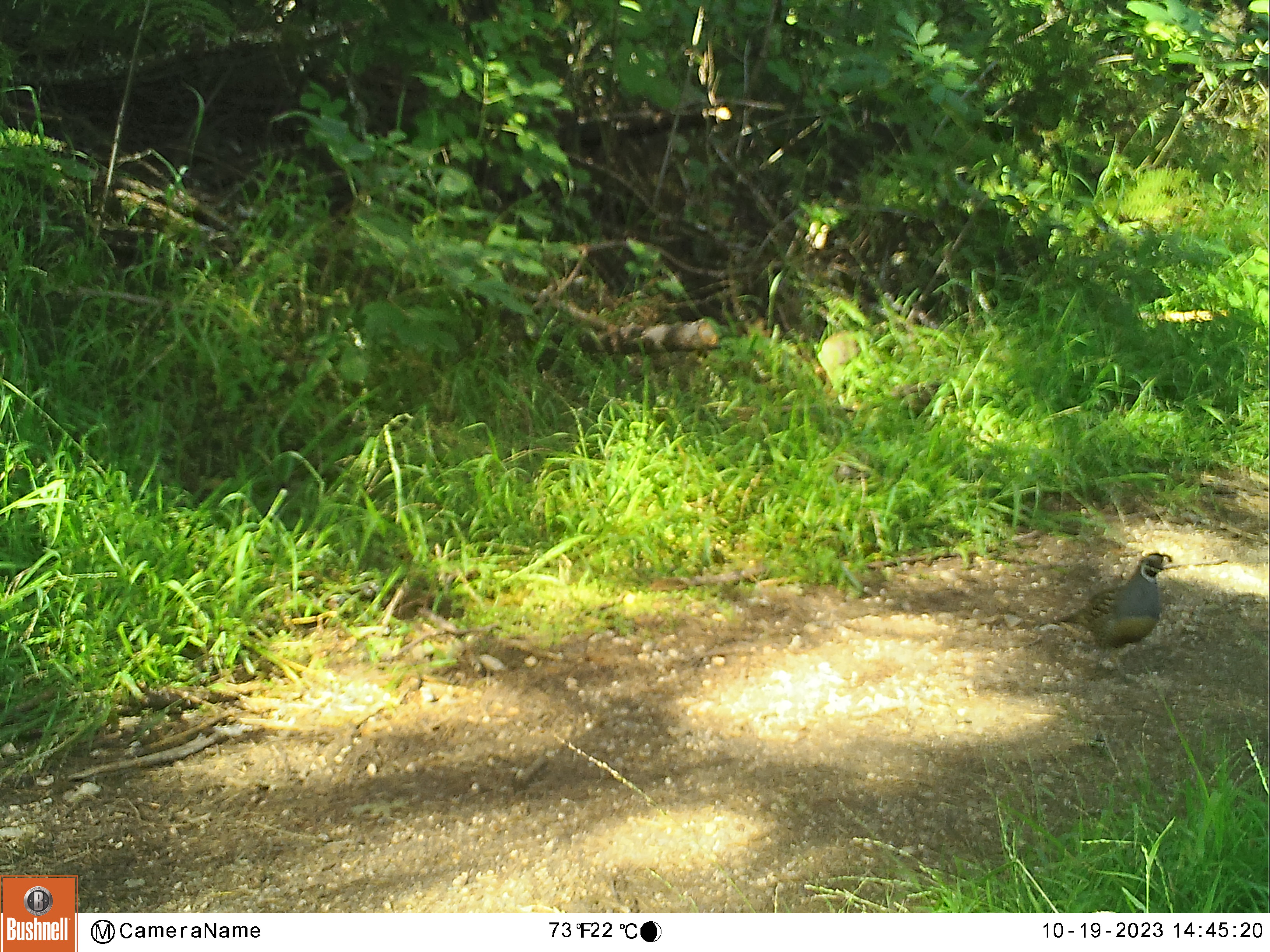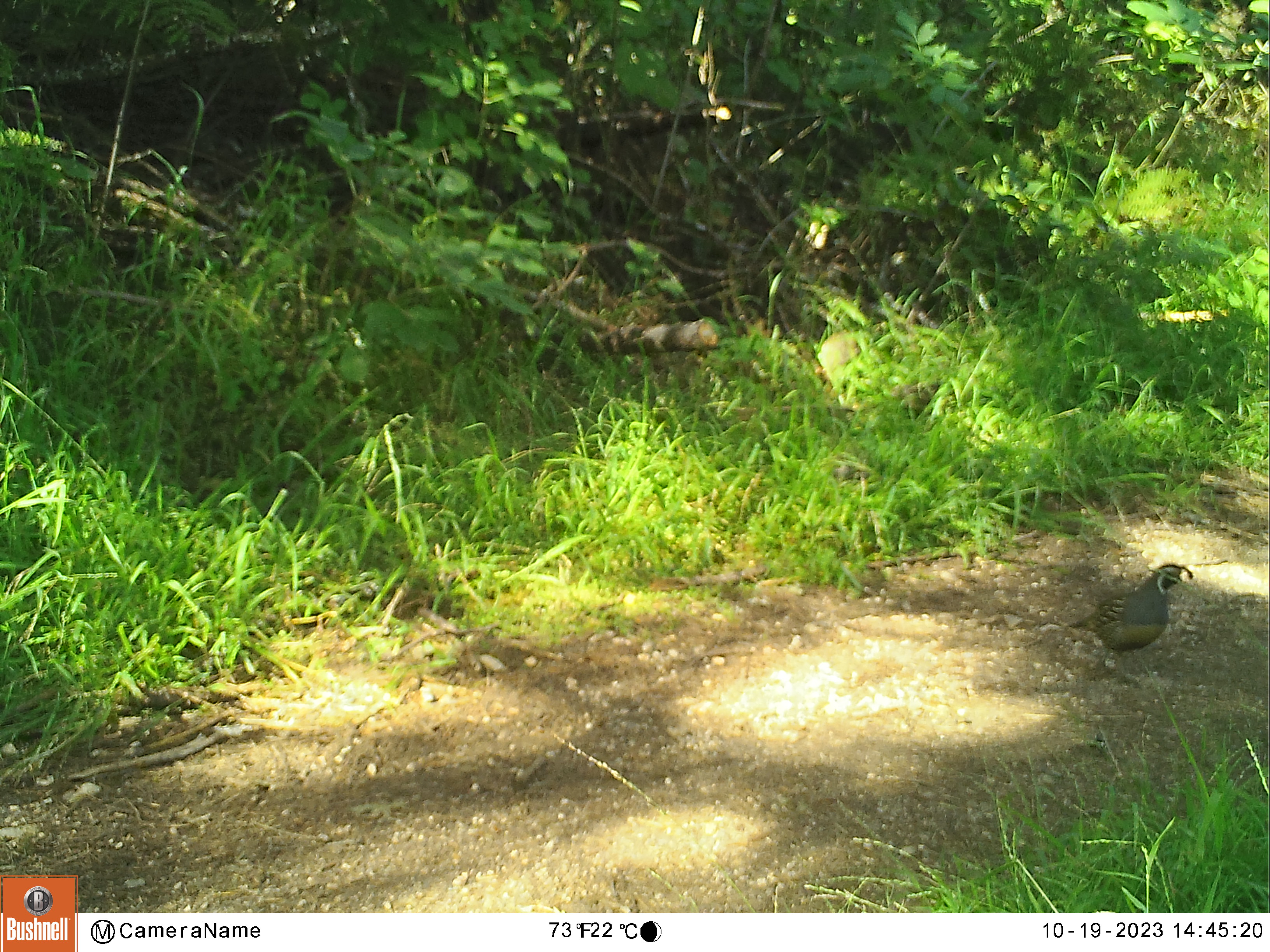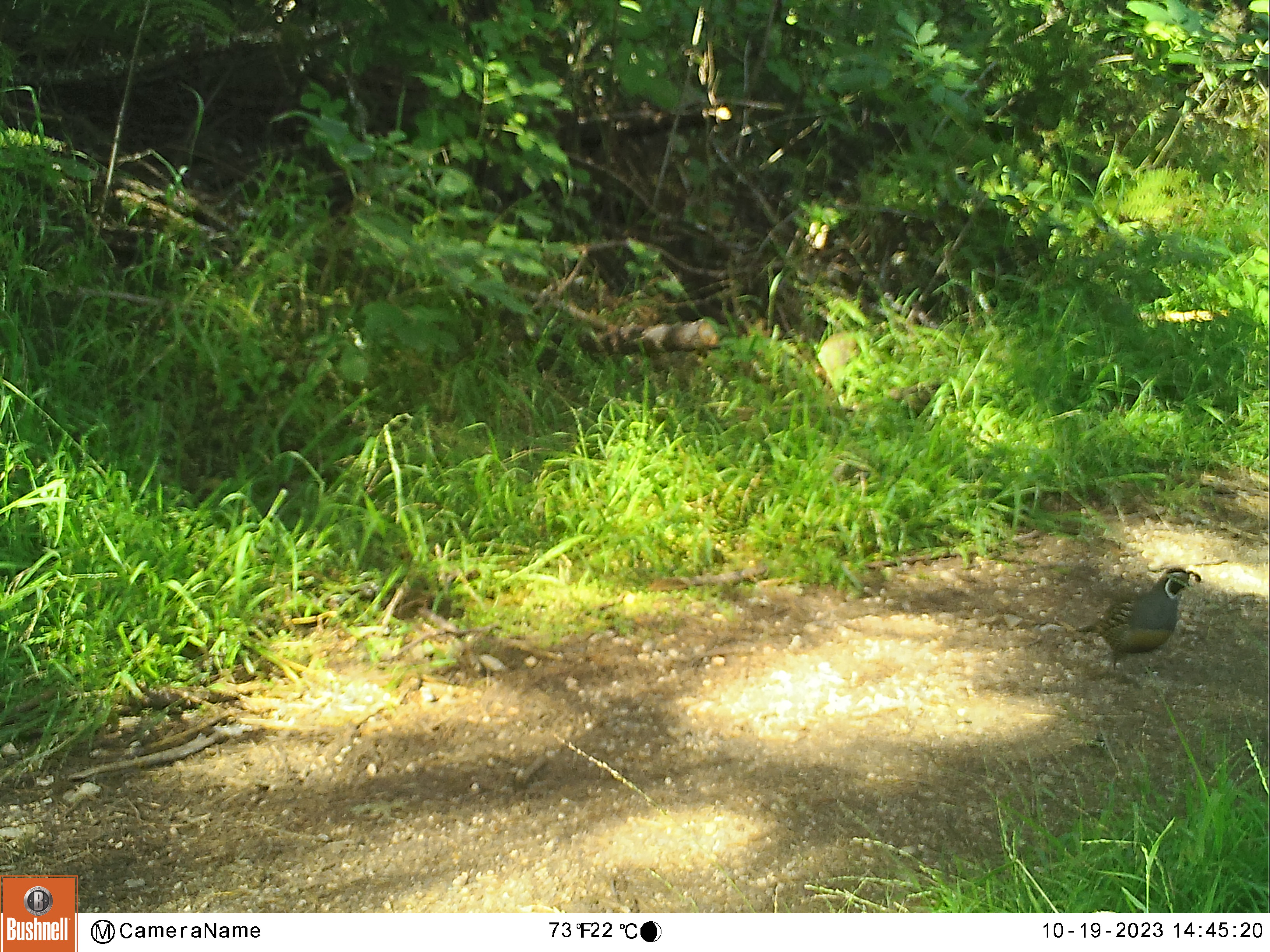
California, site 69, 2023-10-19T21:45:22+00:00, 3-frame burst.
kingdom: Animalia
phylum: Chordata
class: Aves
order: Galliformes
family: Odontophoridae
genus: Callipepla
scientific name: Callipepla californica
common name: california quail